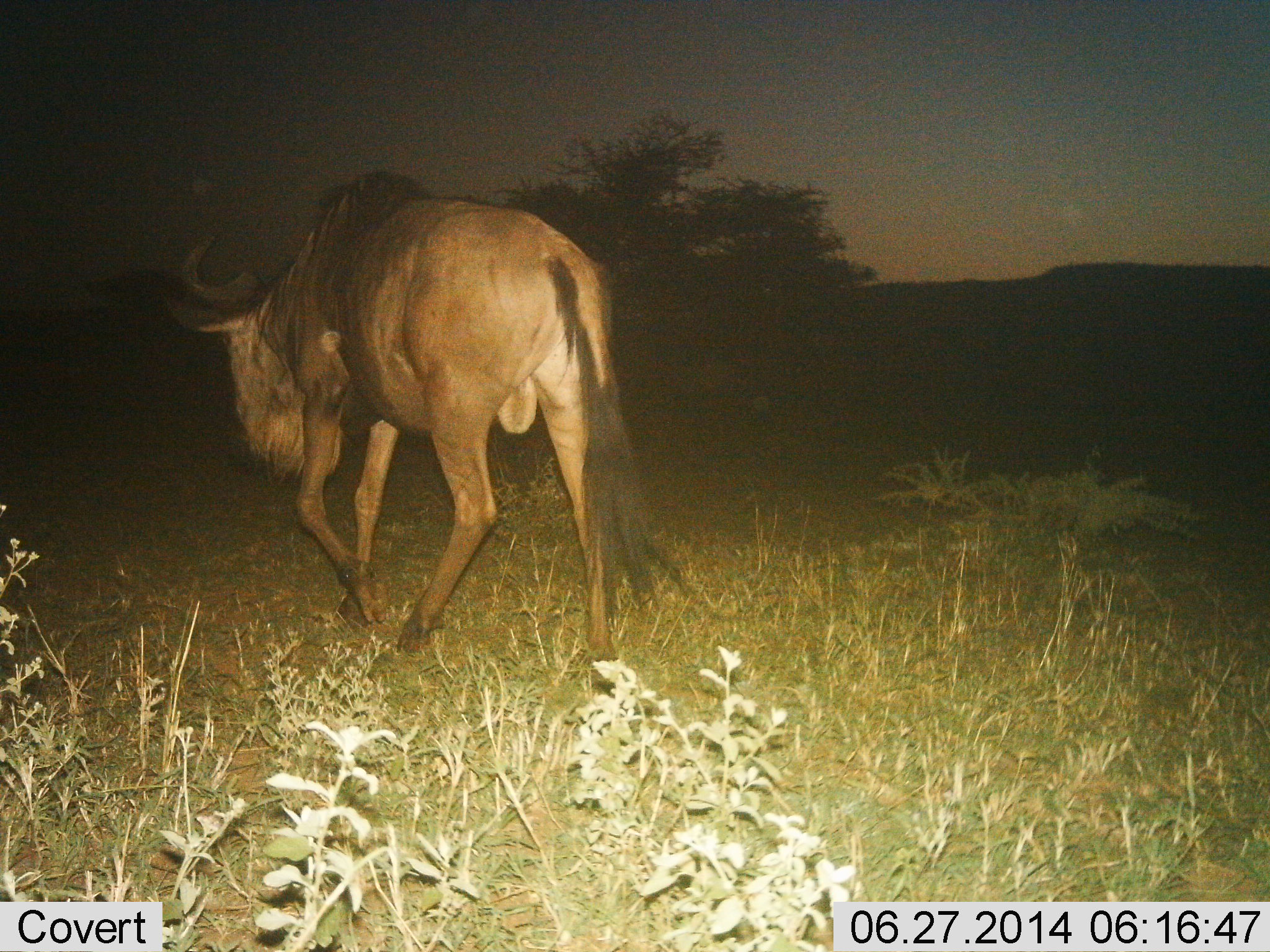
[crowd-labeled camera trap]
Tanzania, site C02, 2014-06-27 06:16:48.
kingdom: Animalia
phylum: Chordata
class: Mammalia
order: Artiodactyla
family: Bovidae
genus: Connochaetes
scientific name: Connochaetes taurinus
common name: blue wildebeest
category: wildebeest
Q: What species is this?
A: Wildebeest (blue wildebeest) (Connochaetes taurinus).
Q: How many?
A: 1.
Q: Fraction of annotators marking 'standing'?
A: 10%.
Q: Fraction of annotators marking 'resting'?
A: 0%.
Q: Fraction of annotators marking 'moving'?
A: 100%.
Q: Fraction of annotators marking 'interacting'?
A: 0%.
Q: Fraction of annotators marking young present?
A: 0%.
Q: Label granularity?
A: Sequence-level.